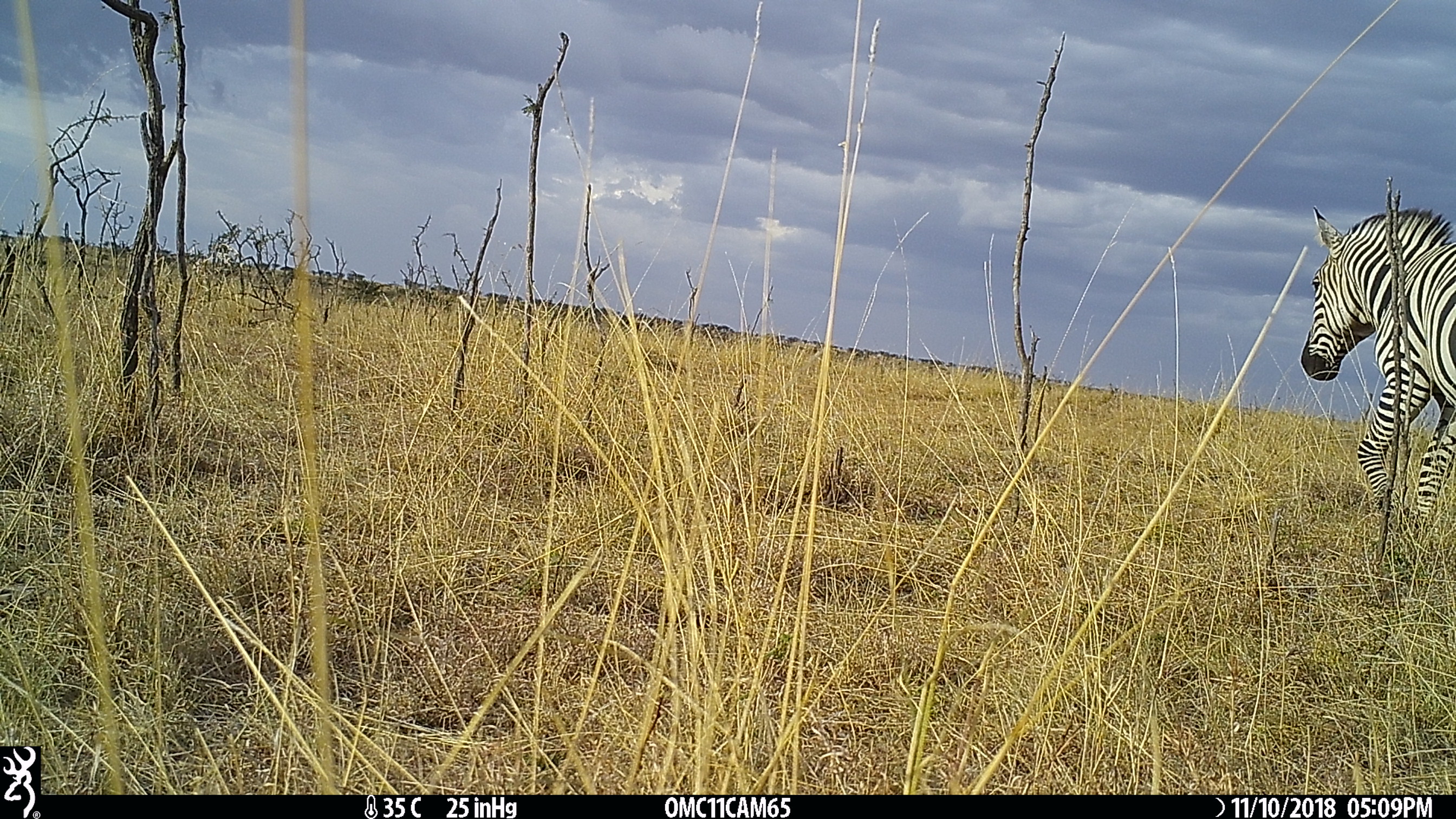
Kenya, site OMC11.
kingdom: Animalia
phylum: Chordata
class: Mammalia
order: Perissodactyla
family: Equidae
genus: Equus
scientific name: Equus quagga burchellii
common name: burchell's zebra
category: zebra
Zebra (burchell's zebra) (Equus quagga burchellii).